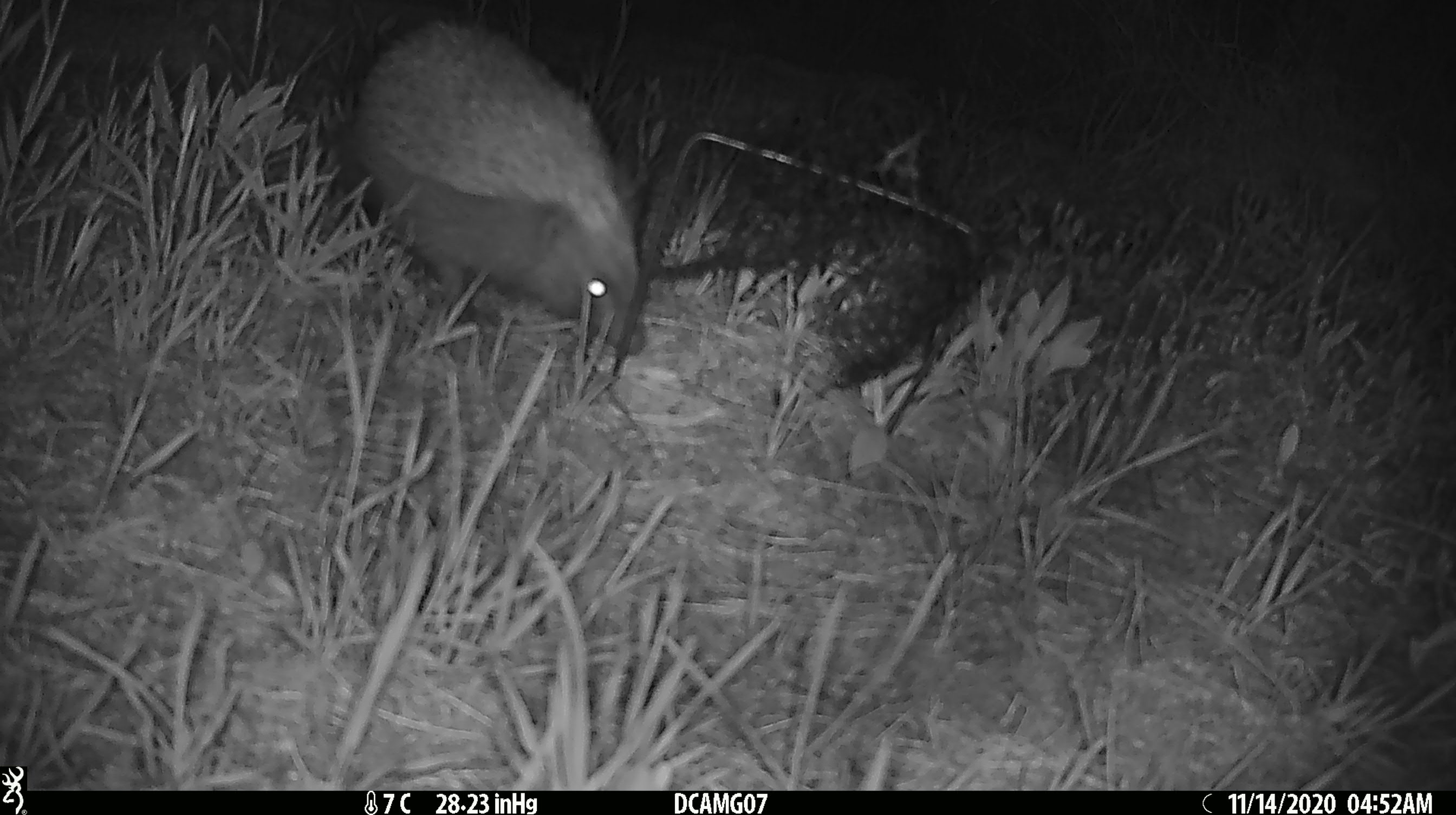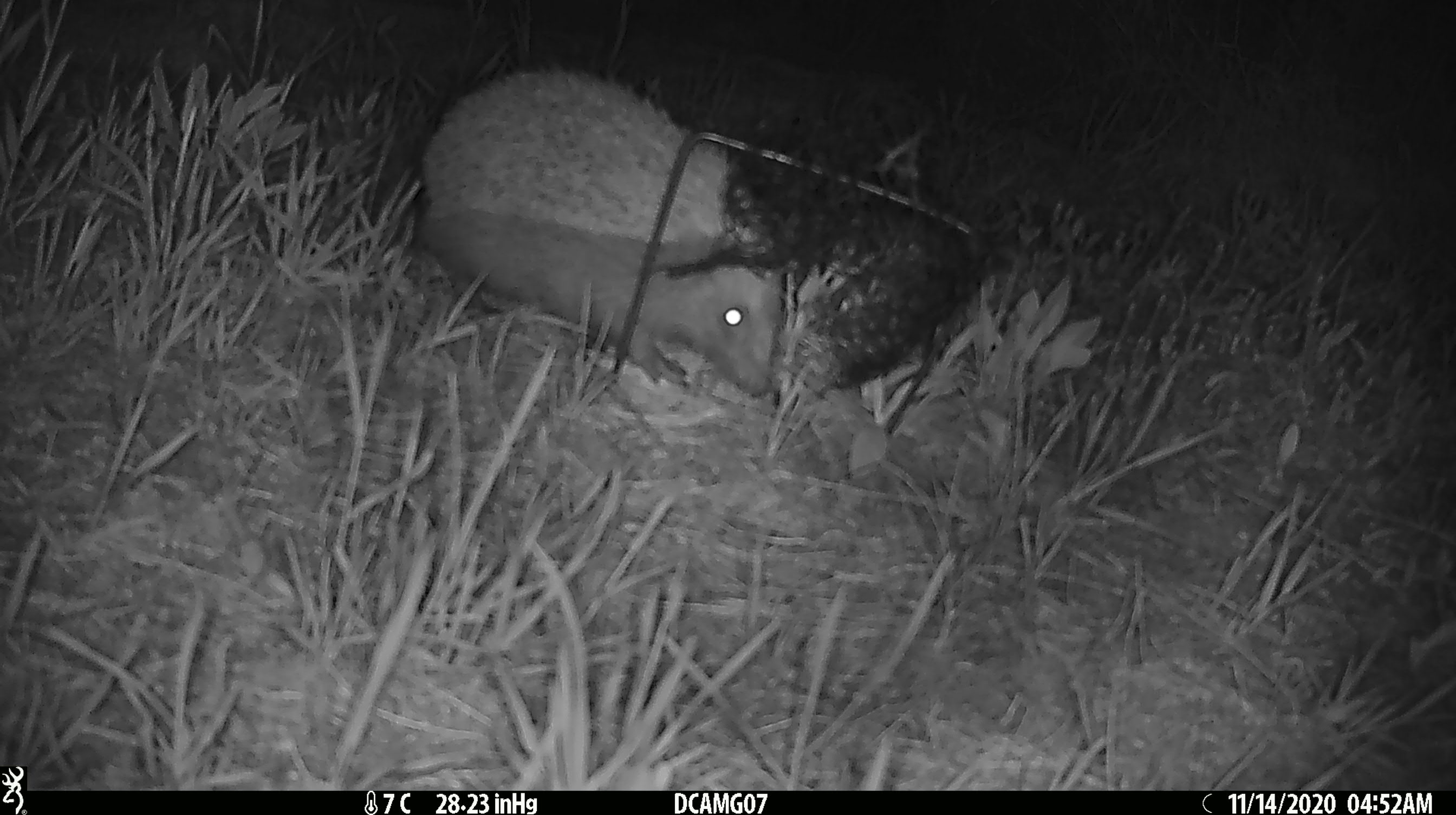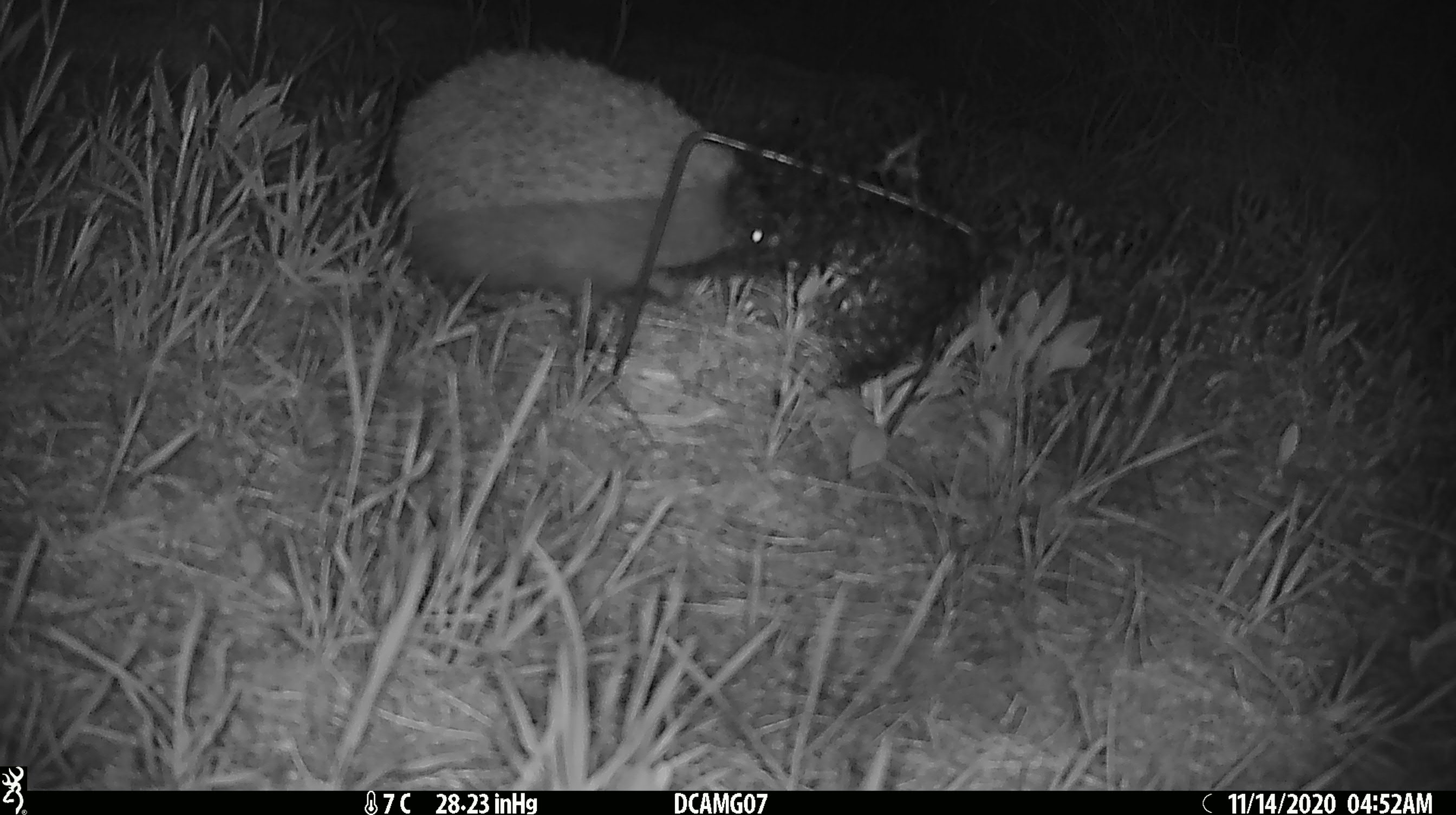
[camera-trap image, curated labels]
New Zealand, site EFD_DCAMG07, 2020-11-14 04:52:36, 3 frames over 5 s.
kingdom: Animalia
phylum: Chordata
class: Mammalia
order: Eulipotyphla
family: Erinaceidae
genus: Erinaceus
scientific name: Erinaceus europaeus europaeus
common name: european hedgehog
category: hedgehog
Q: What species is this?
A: Hedgehog (european hedgehog) (Erinaceus europaeus europaeus).